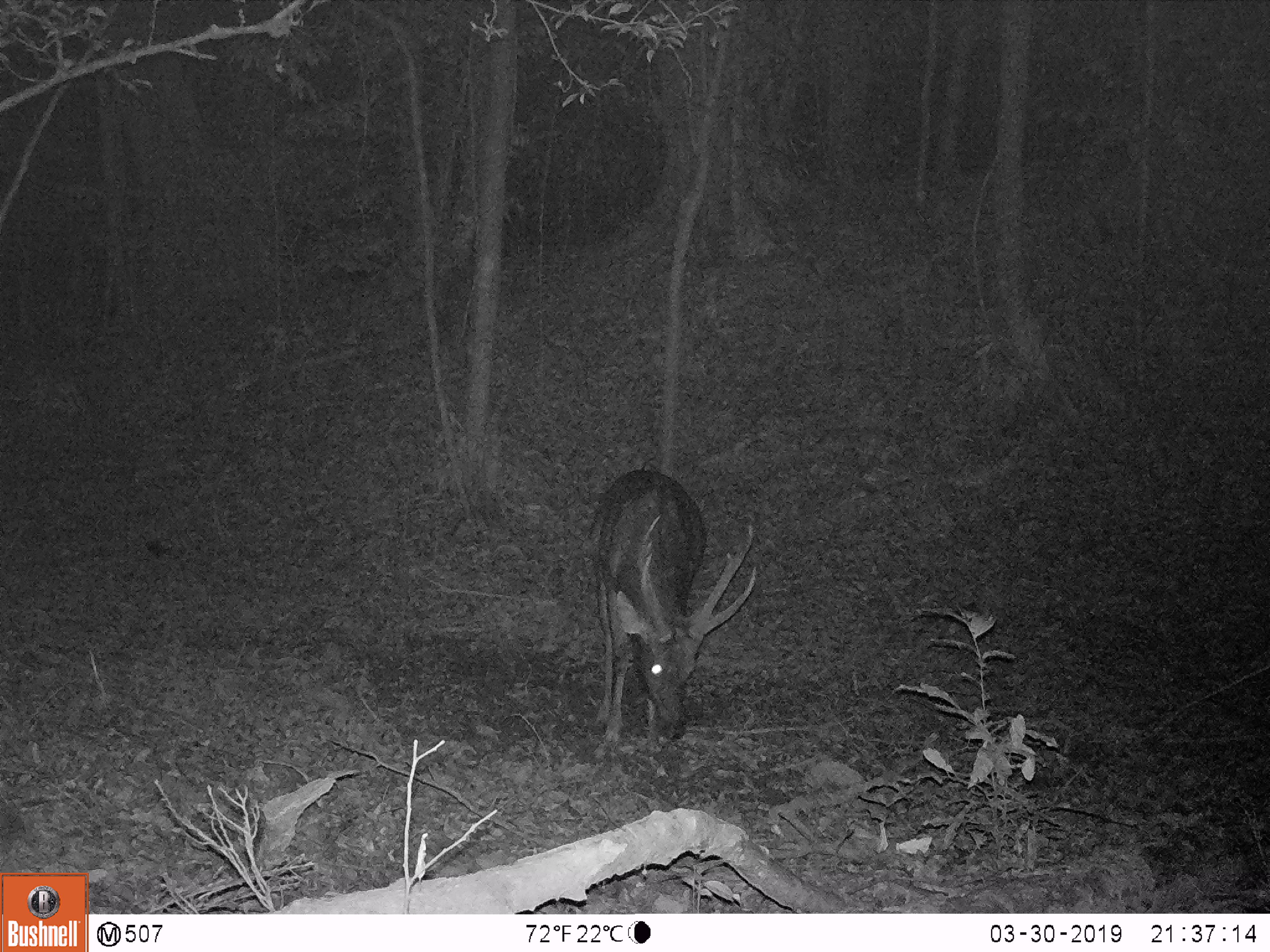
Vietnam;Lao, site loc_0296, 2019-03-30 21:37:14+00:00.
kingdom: Animalia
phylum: Chordata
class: Mammalia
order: Artiodactyla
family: Cervidae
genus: Rusa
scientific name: Rusa unicolor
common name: sambar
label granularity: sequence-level